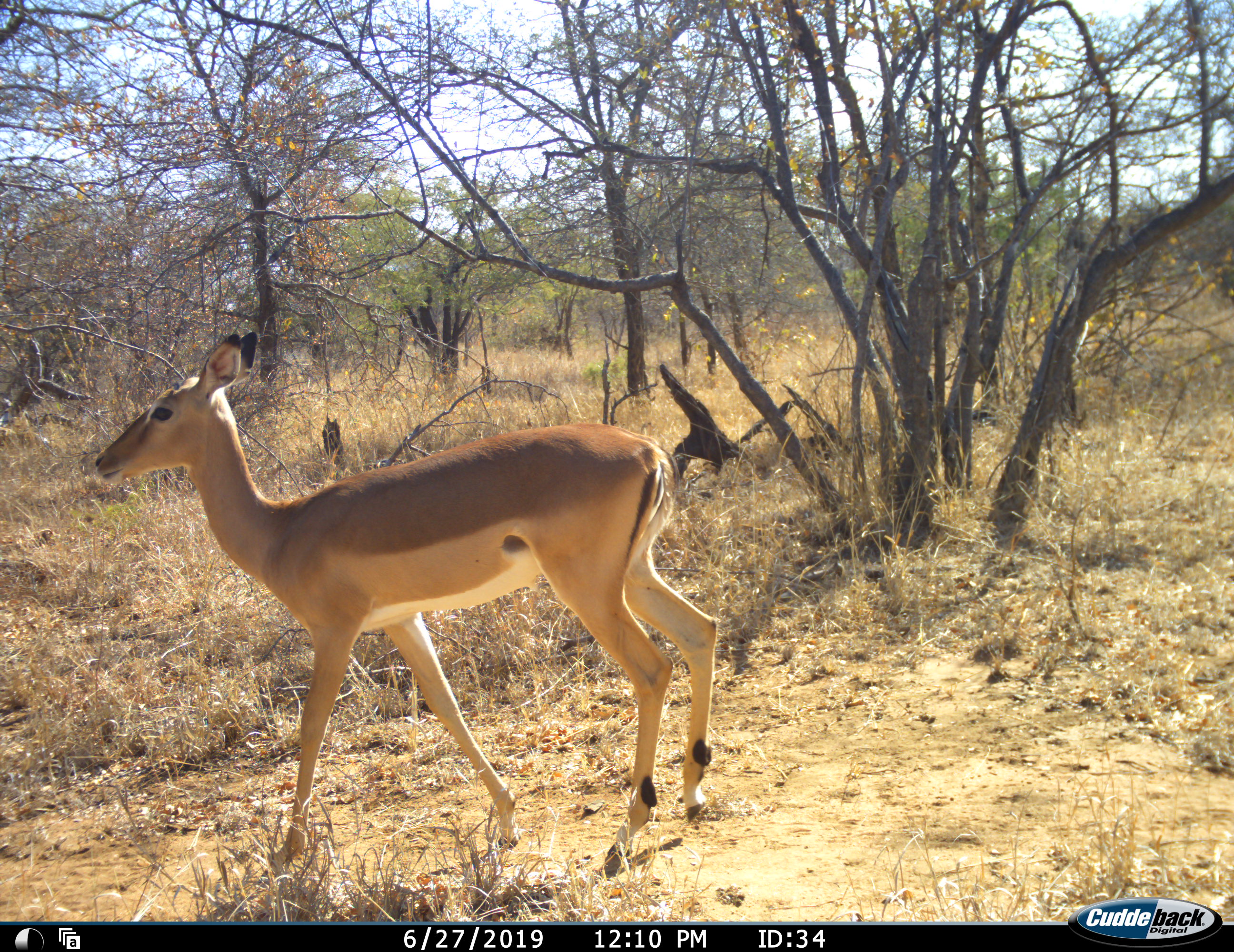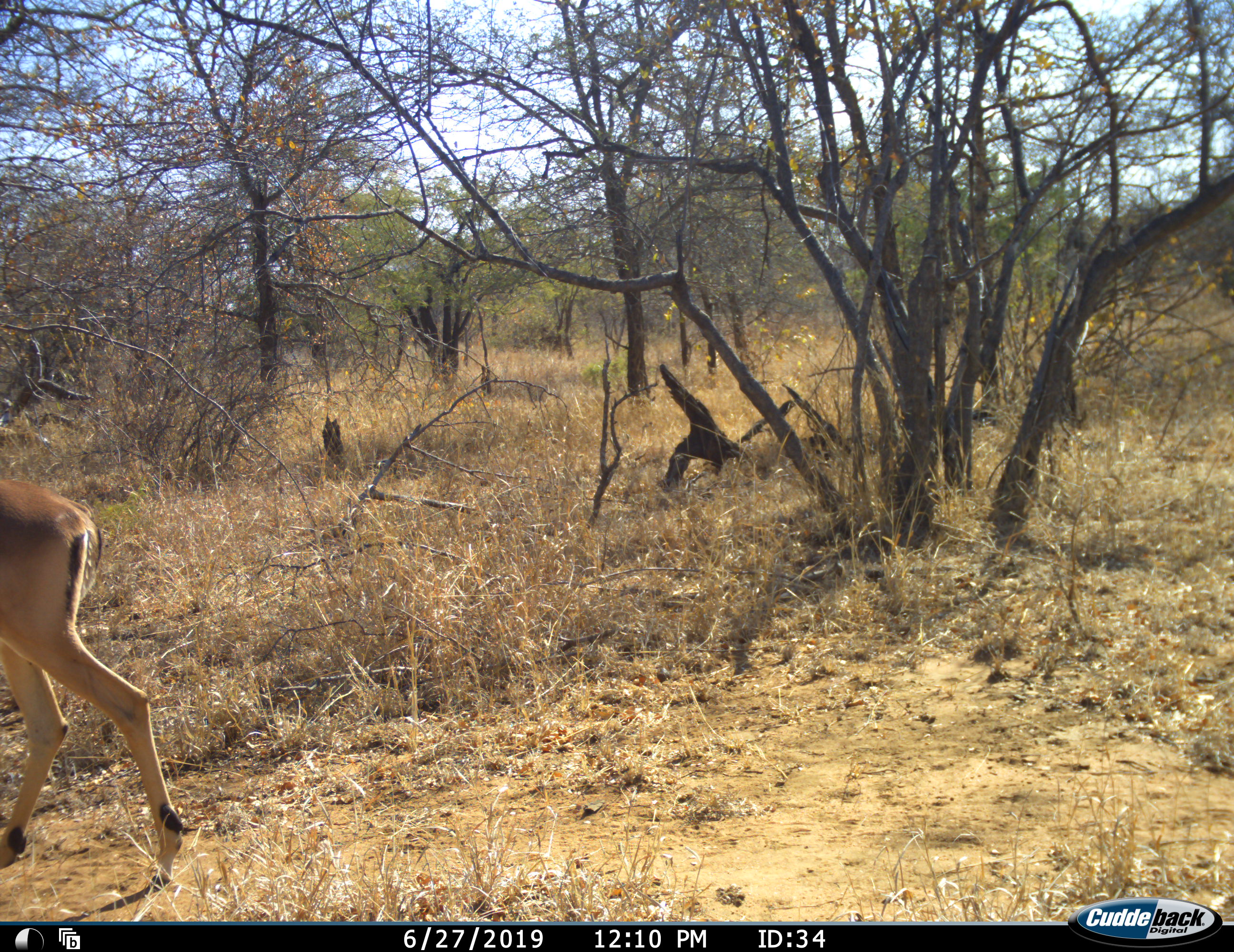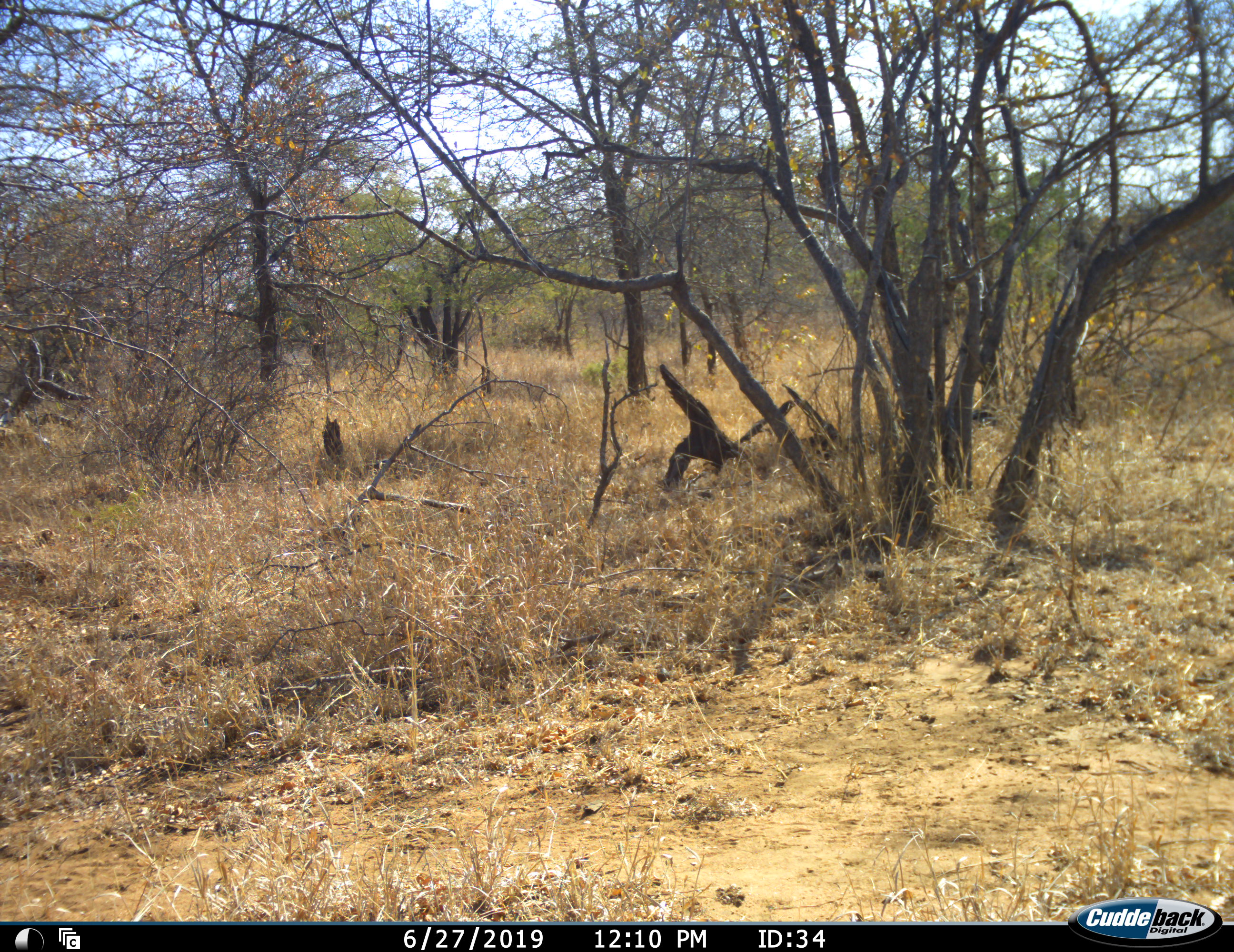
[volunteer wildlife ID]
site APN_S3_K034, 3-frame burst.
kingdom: Animalia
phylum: Chordata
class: Mammalia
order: Artiodactyla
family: Bovidae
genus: Aepyceros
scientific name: Aepyceros melampus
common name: impala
Impala (Aepyceros melampus), count 1. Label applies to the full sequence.